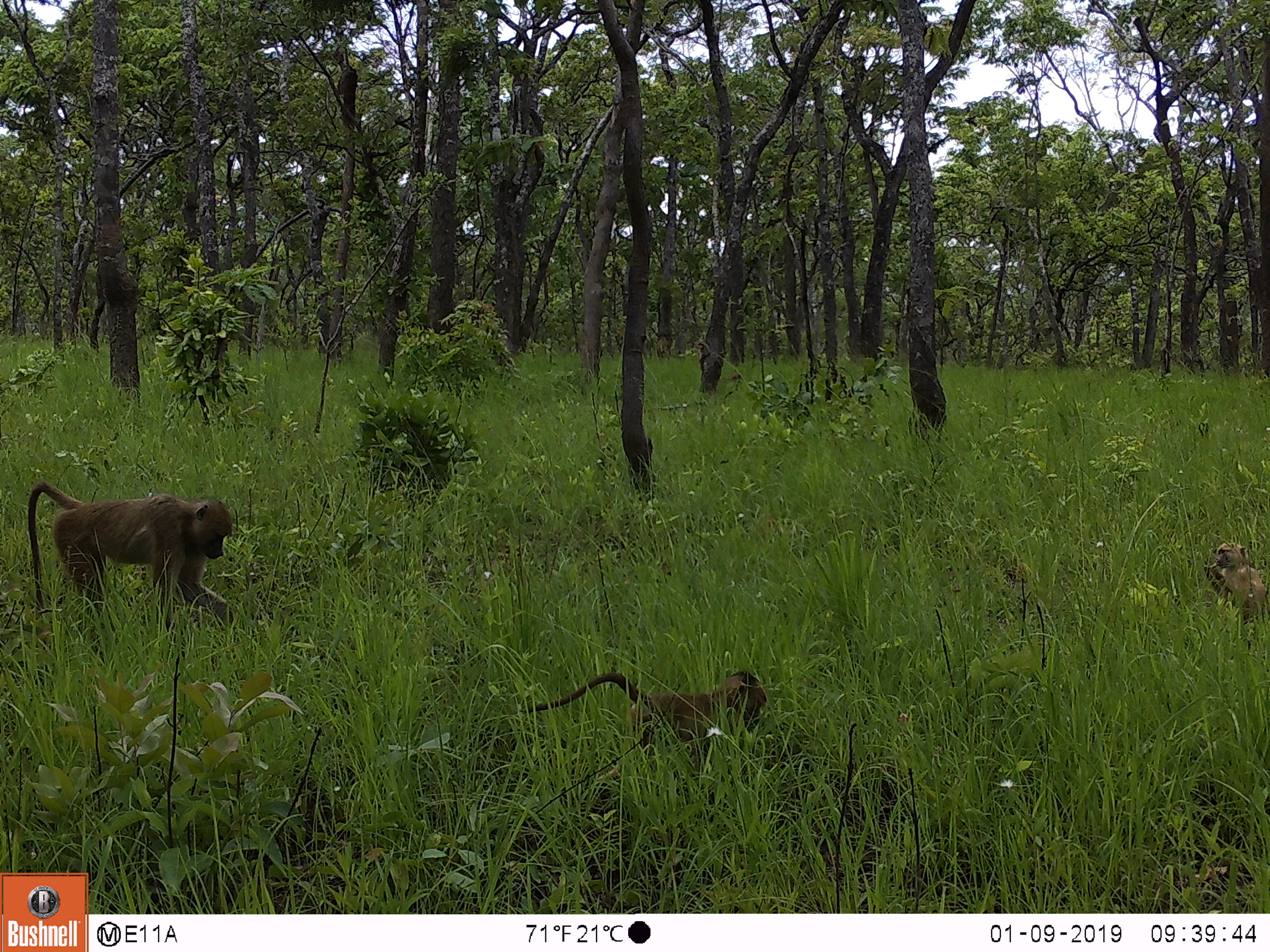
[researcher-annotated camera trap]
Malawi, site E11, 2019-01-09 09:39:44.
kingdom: Animalia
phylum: Chordata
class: Mammalia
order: Primates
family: Cercopithecidae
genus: Papio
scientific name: Papio cynocephalus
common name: yellow baboon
Yellow baboon (Papio cynocephalus), count 3.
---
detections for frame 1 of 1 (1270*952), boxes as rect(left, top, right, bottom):
yellow baboon: rect(25, 478, 248, 636); rect(526, 661, 780, 745); rect(1199, 537, 1266, 630)